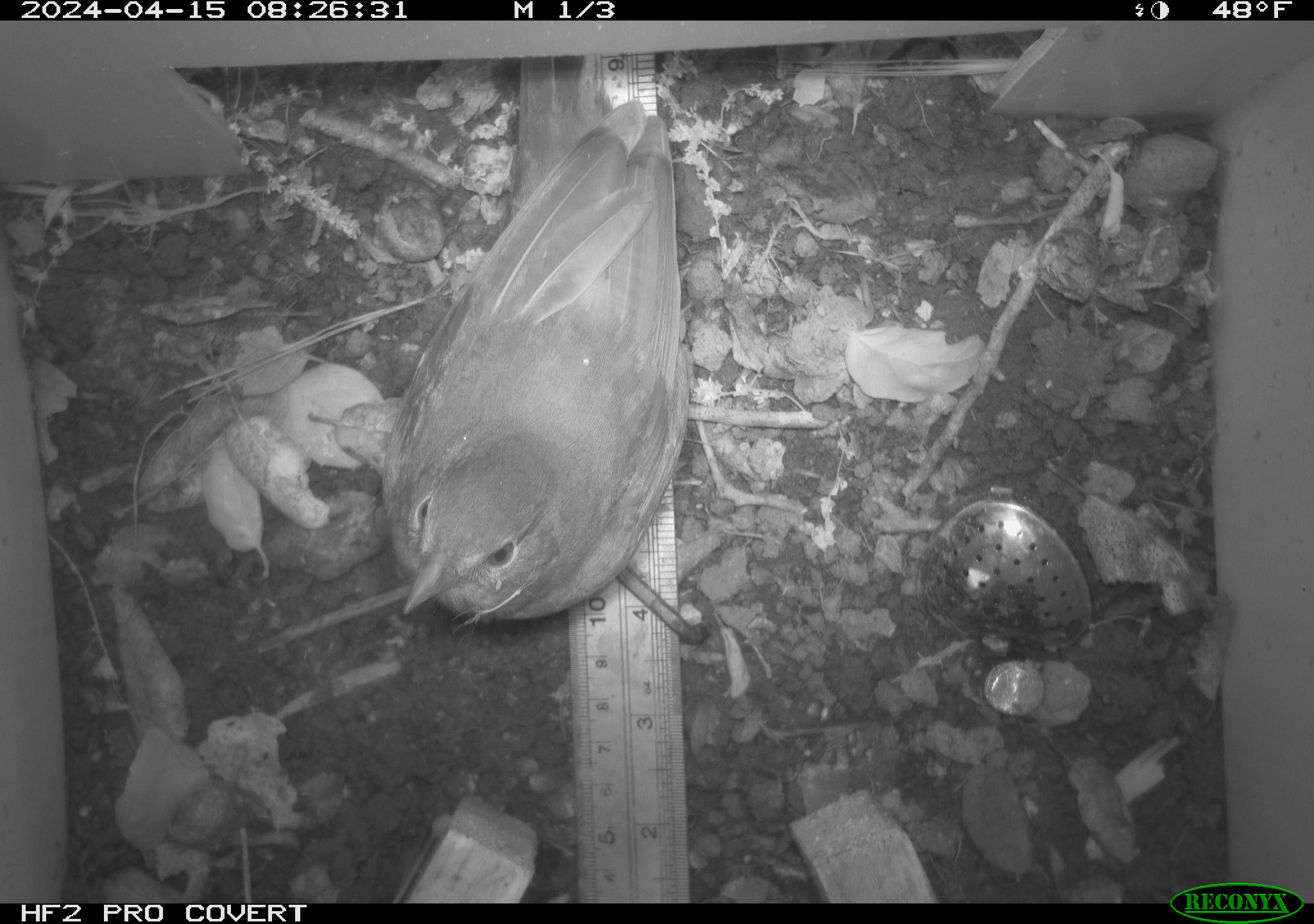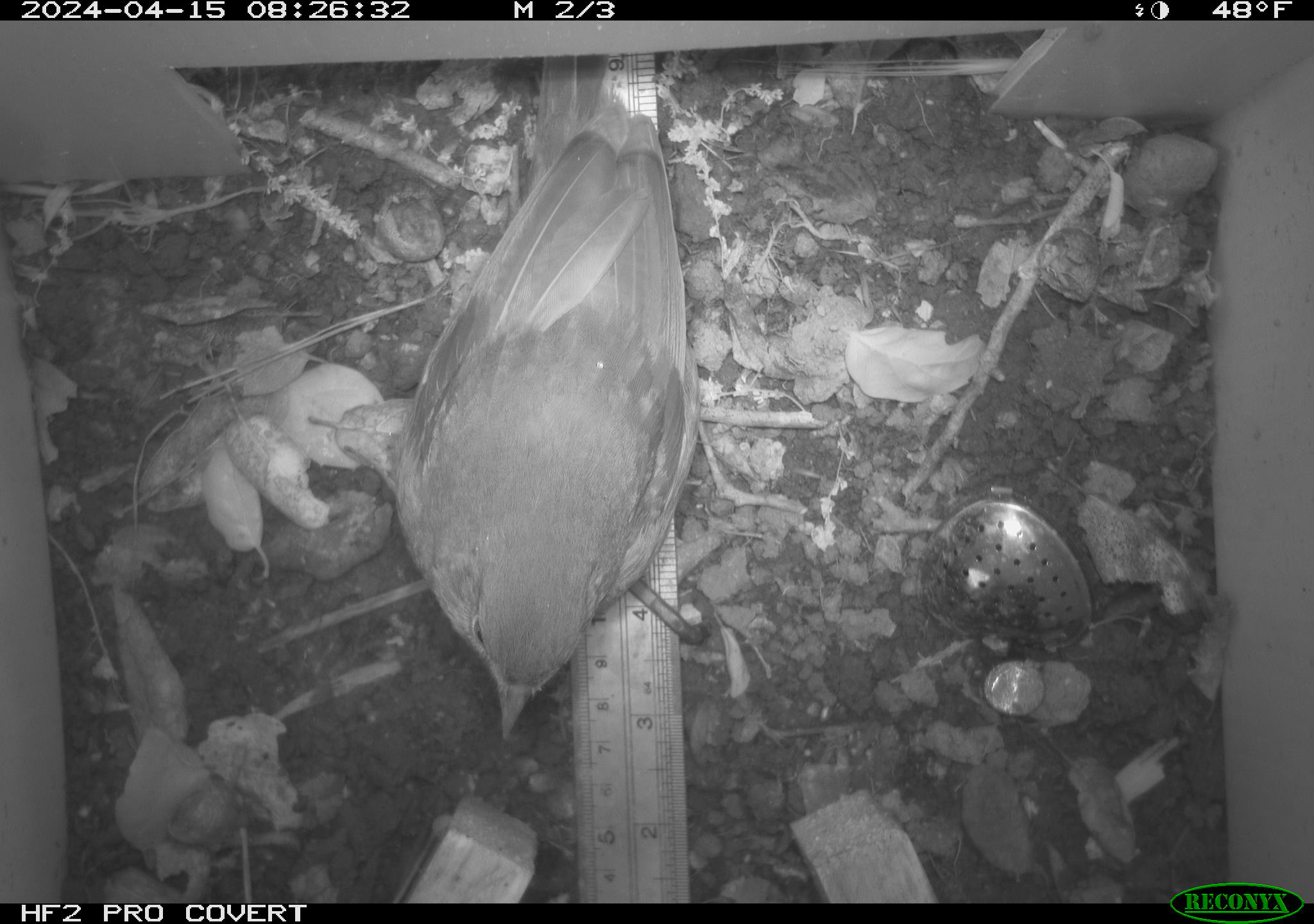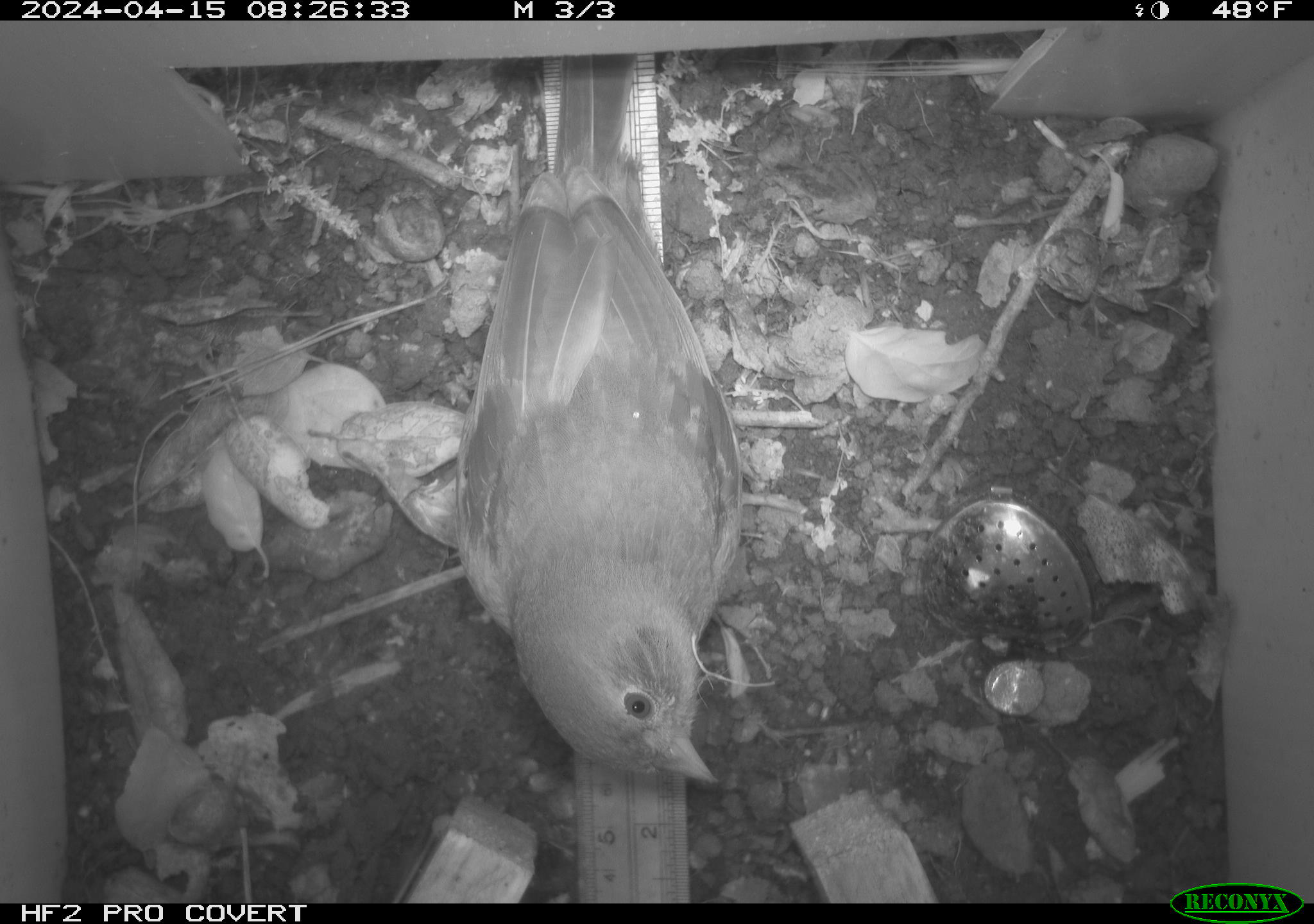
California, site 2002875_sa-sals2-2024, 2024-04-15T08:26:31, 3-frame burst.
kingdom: Animalia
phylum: Chordata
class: Aves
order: Passeriformes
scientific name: Passeriformes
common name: passerines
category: passeriformes order